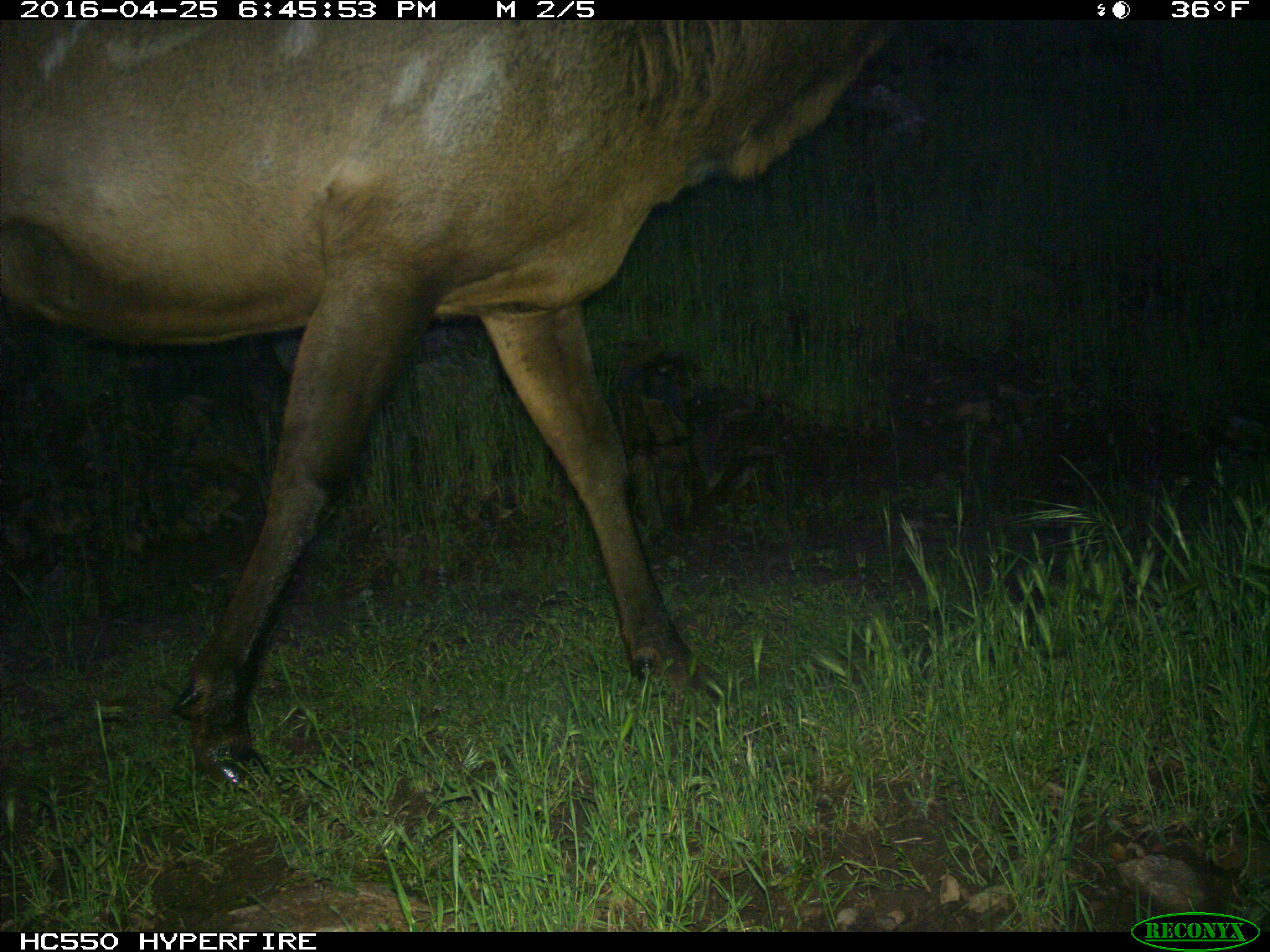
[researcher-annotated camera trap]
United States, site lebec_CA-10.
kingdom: Animalia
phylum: Chordata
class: Mammalia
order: Artiodactyla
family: Cervidae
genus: Cervus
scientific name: Cervus canadensis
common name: elk